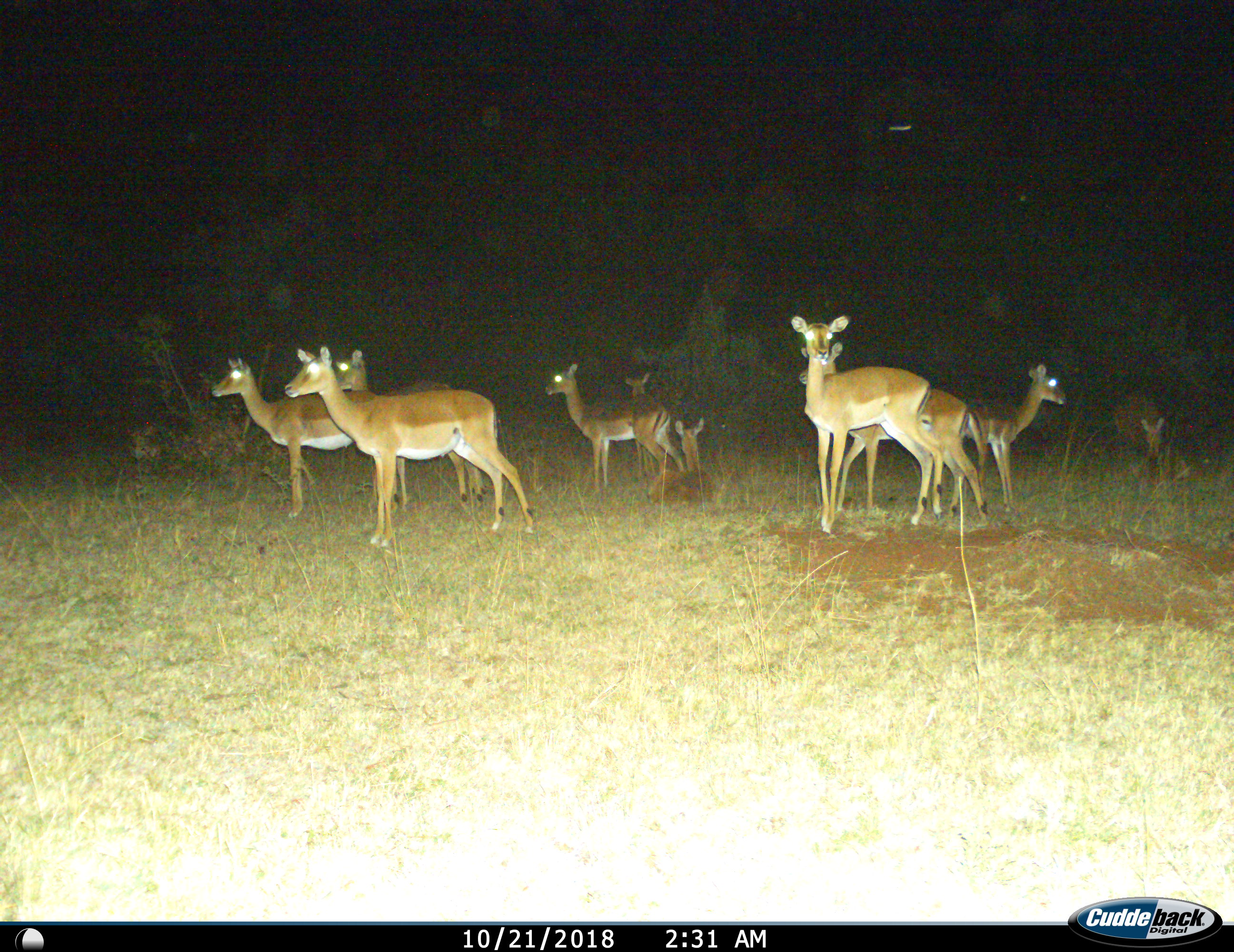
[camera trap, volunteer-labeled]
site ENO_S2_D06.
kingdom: Animalia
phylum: Chordata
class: Mammalia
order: Artiodactyla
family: Bovidae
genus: Aepyceros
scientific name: Aepyceros melampus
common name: impala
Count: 10.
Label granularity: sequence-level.